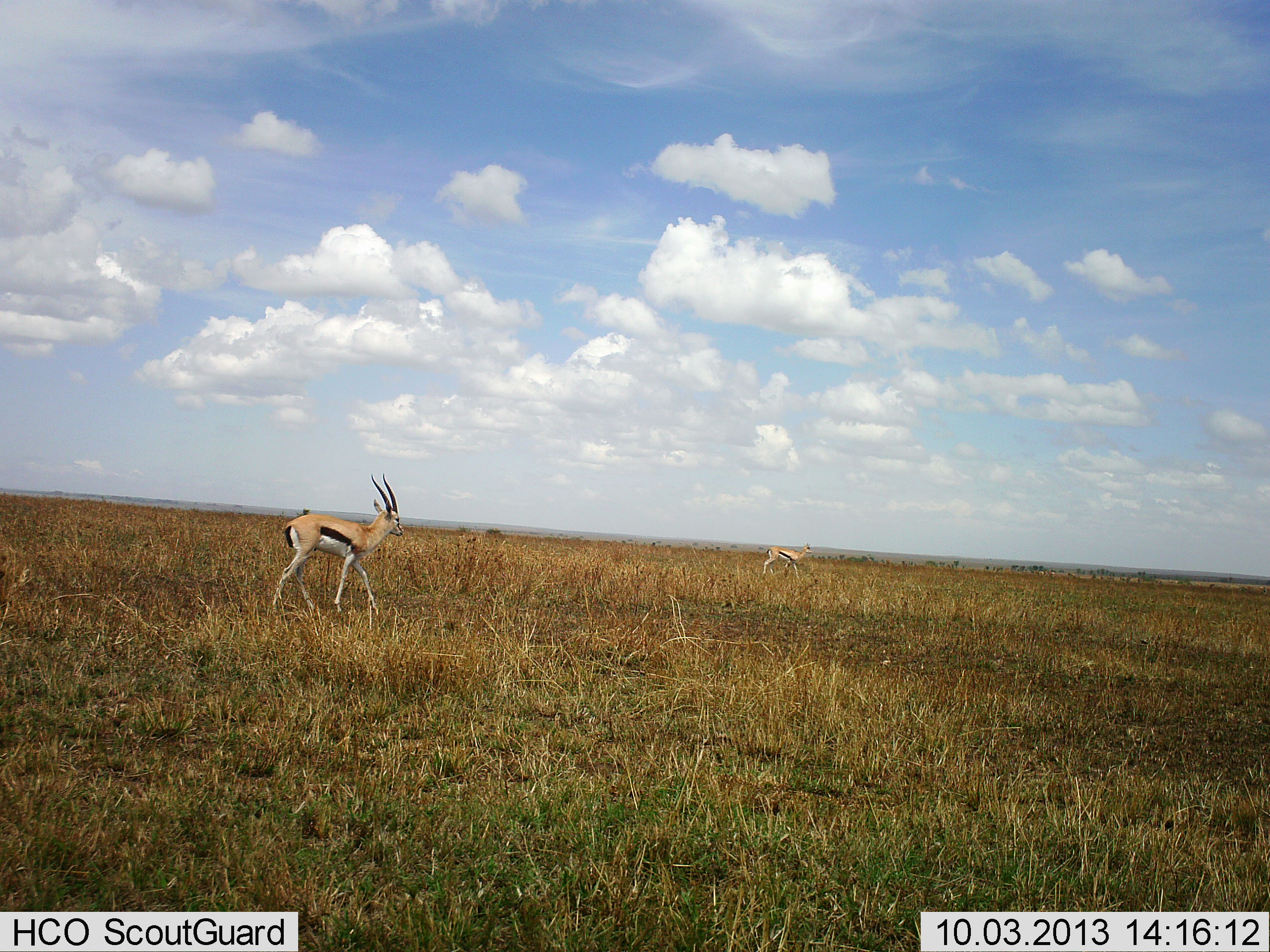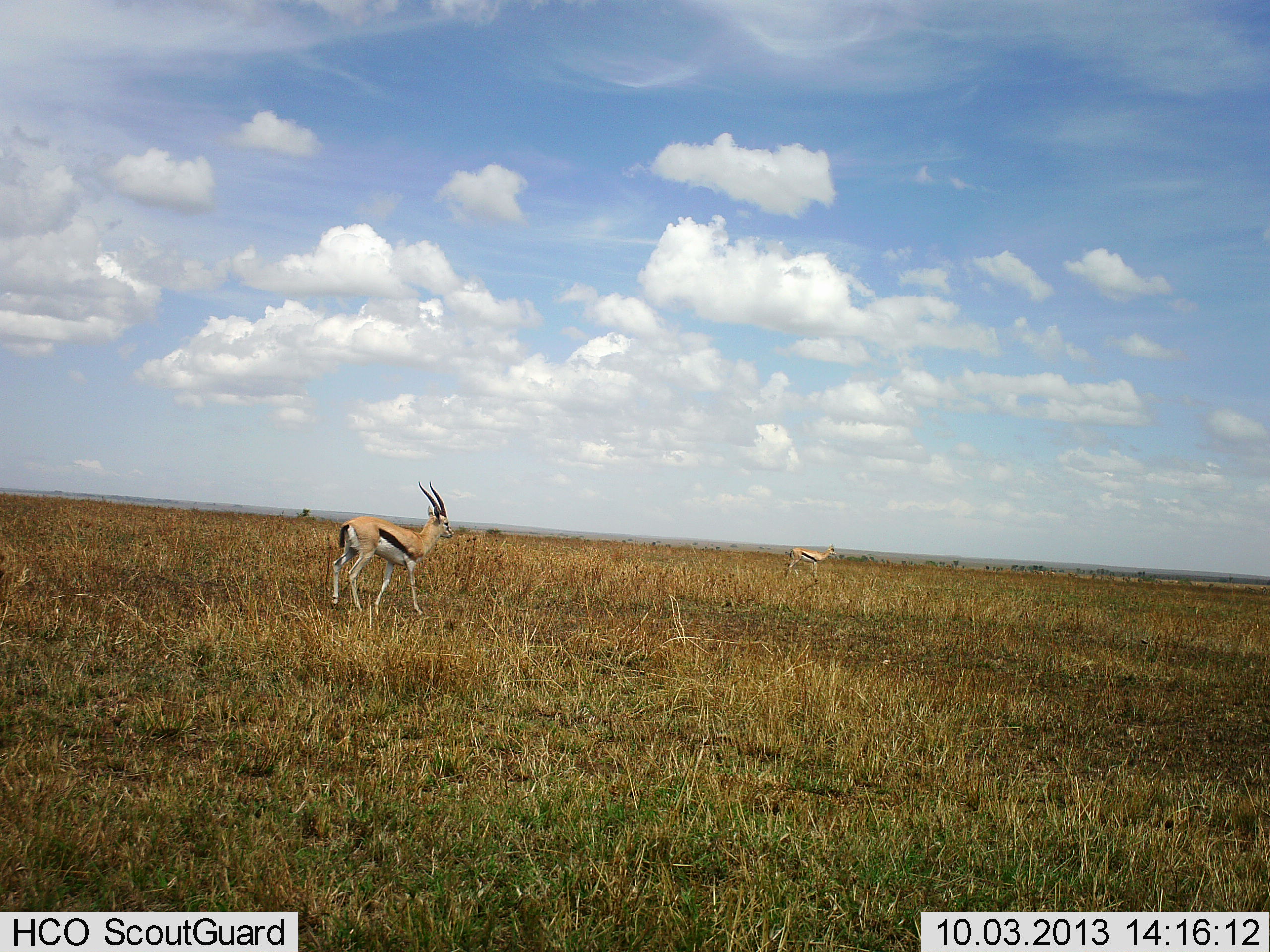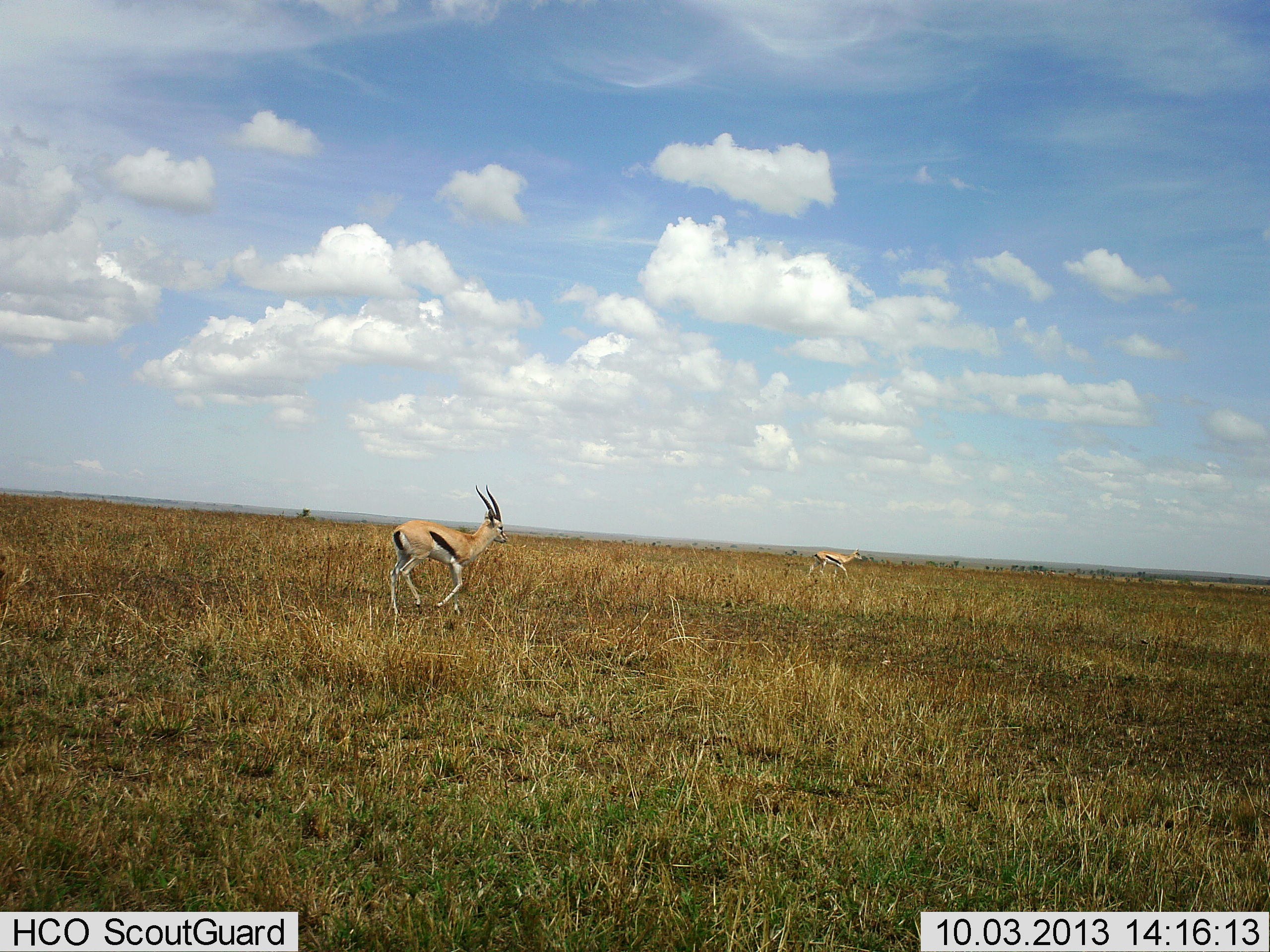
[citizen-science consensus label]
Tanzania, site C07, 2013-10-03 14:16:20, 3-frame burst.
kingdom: Animalia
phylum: Chordata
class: Mammalia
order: Artiodactyla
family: Bovidae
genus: Eudorcas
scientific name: Eudorcas thomsonii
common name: thomson's gazelle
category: gazellethomsons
Gazellethomsons (thomson's gazelle) (Eudorcas thomsonii), count 2. Behavior (volunteer vote fractions): standing 17%, resting 0%, moving 83%, interacting 0%. Young present (vote fraction): 0%. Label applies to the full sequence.